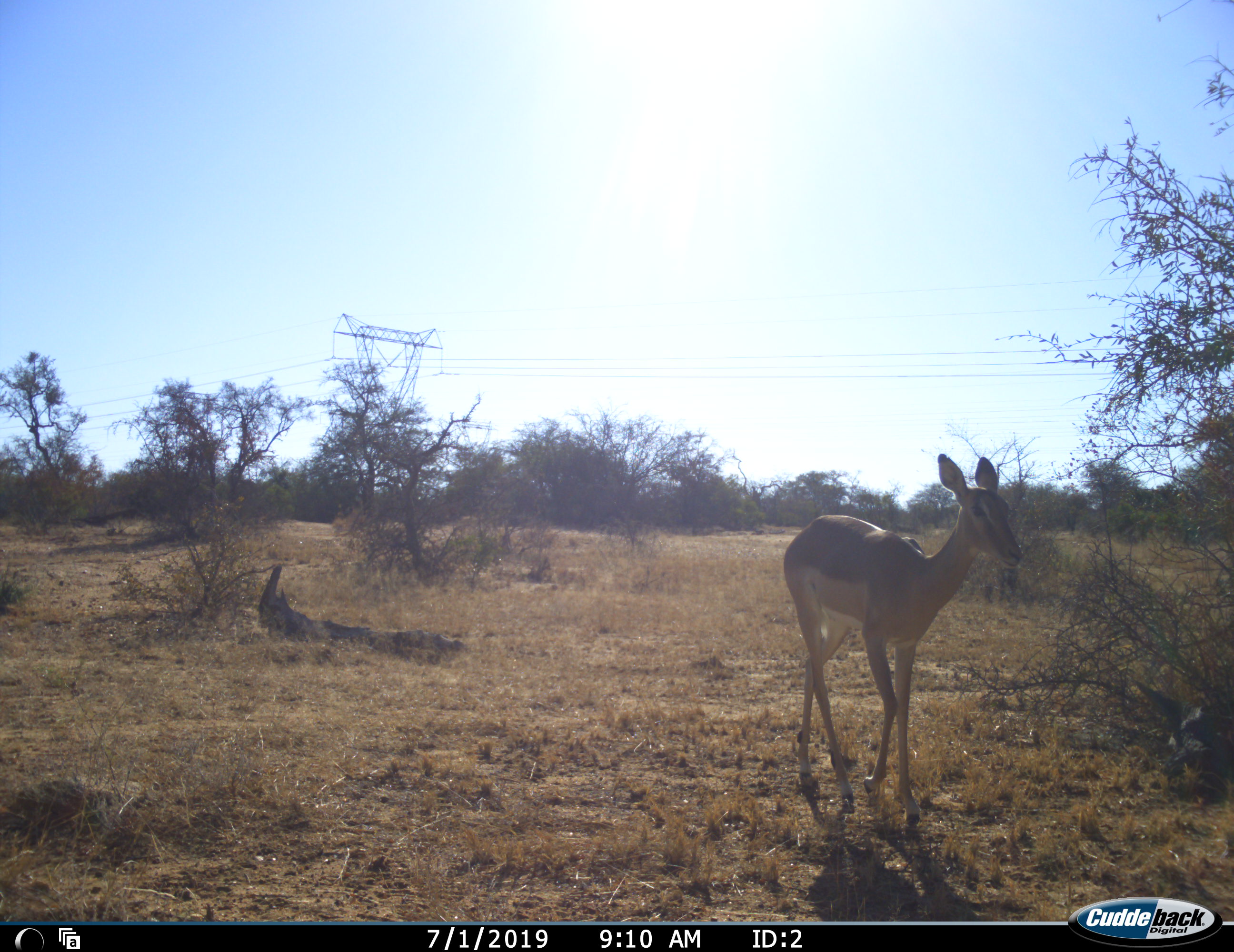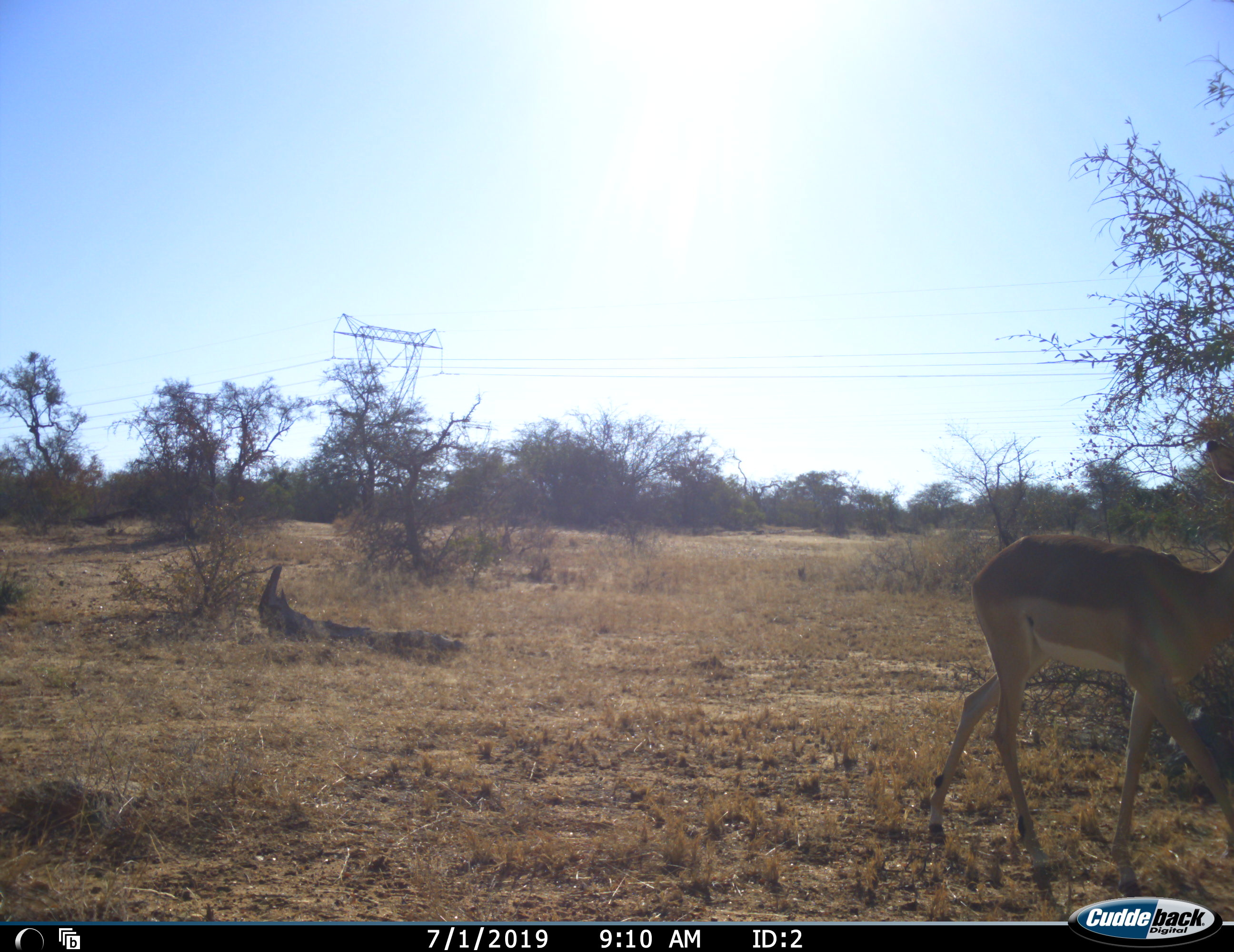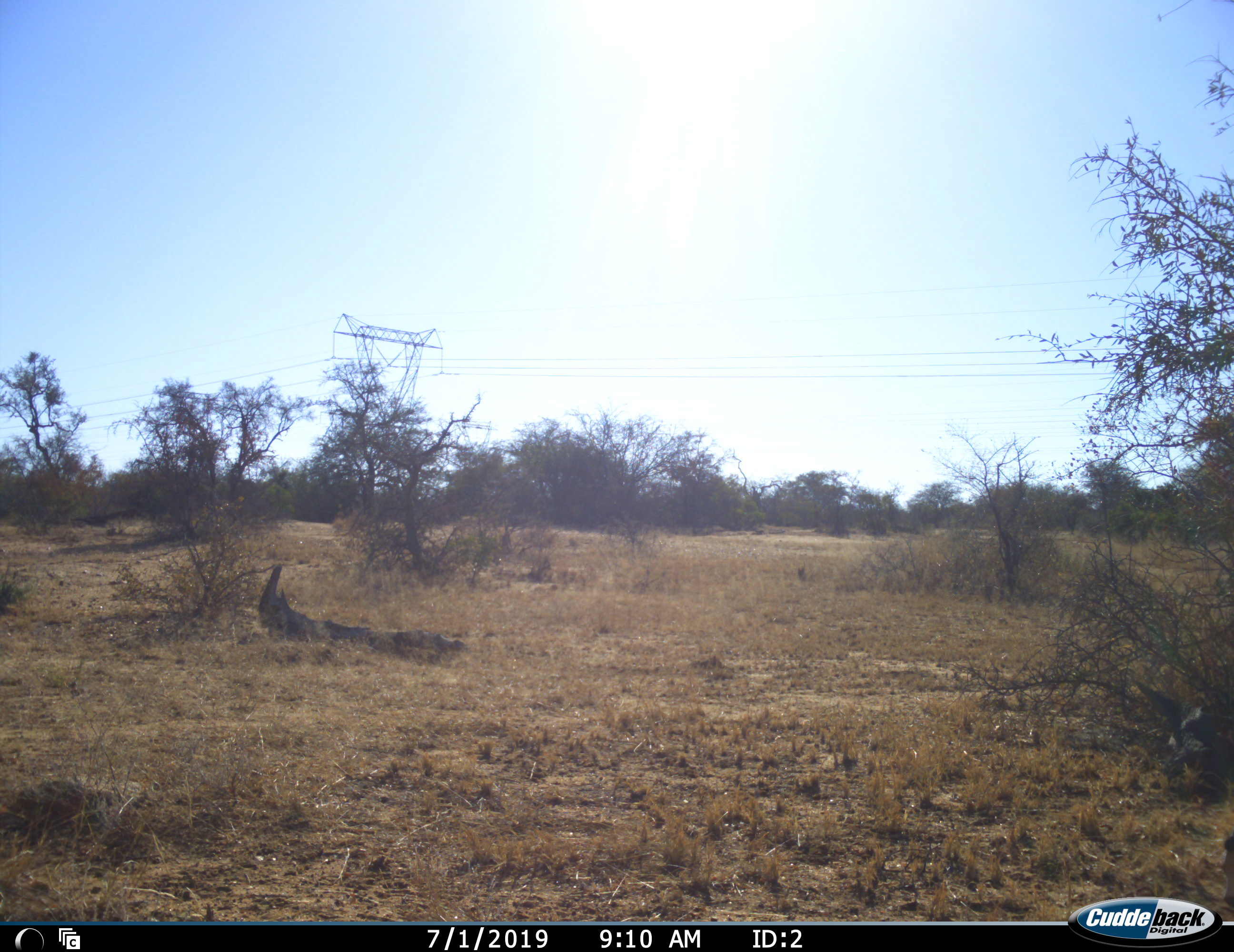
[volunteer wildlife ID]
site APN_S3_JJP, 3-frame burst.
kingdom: Animalia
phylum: Chordata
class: Mammalia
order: Artiodactyla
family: Bovidae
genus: Aepyceros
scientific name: Aepyceros melampus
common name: impala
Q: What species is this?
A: Impala (Aepyceros melampus).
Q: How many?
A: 1.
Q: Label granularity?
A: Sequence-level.